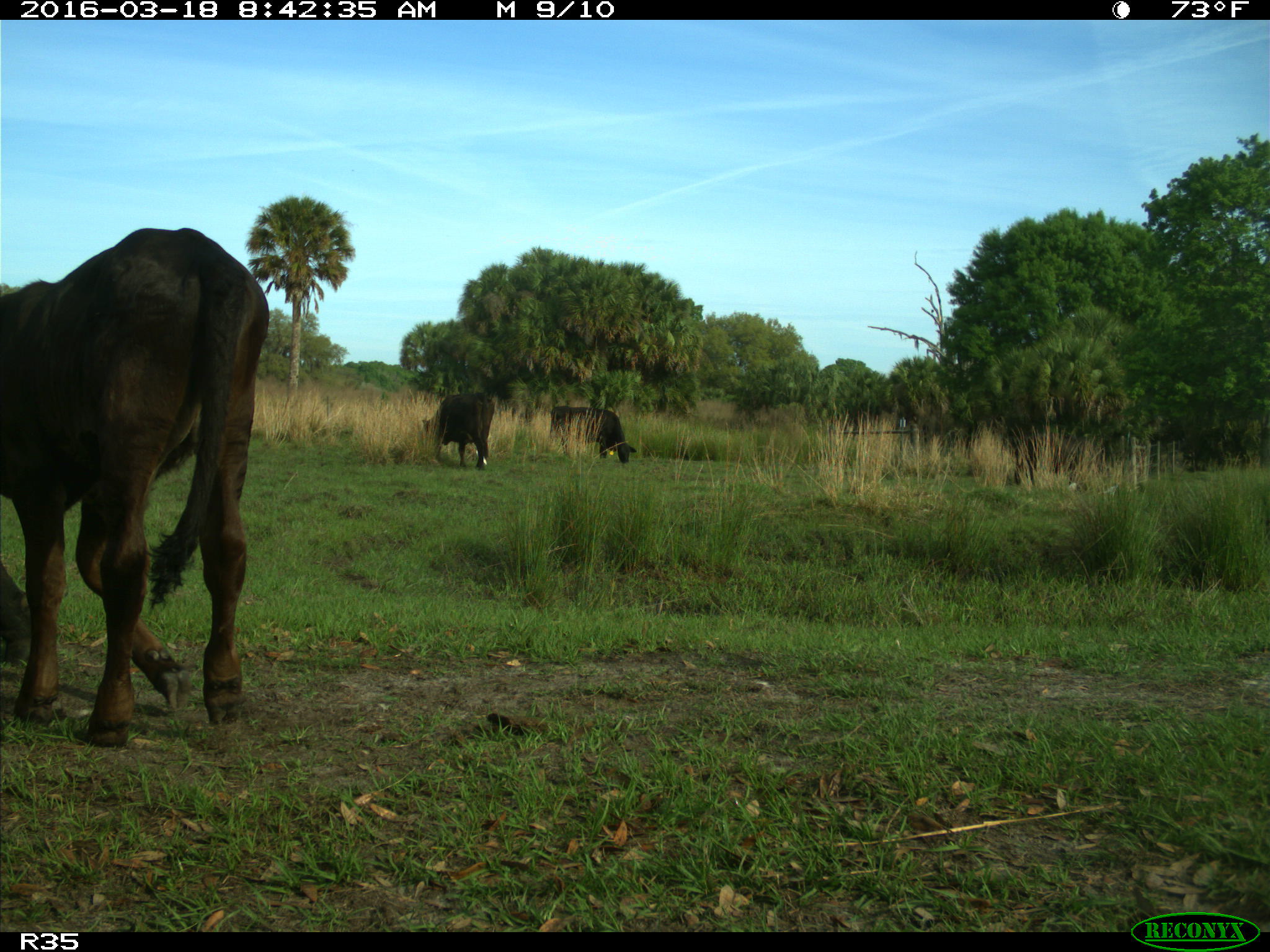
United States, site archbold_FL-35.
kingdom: Animalia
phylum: Chordata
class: Mammalia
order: Artiodactyla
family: Bovidae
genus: Bos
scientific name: Bos taurus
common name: domestic cow